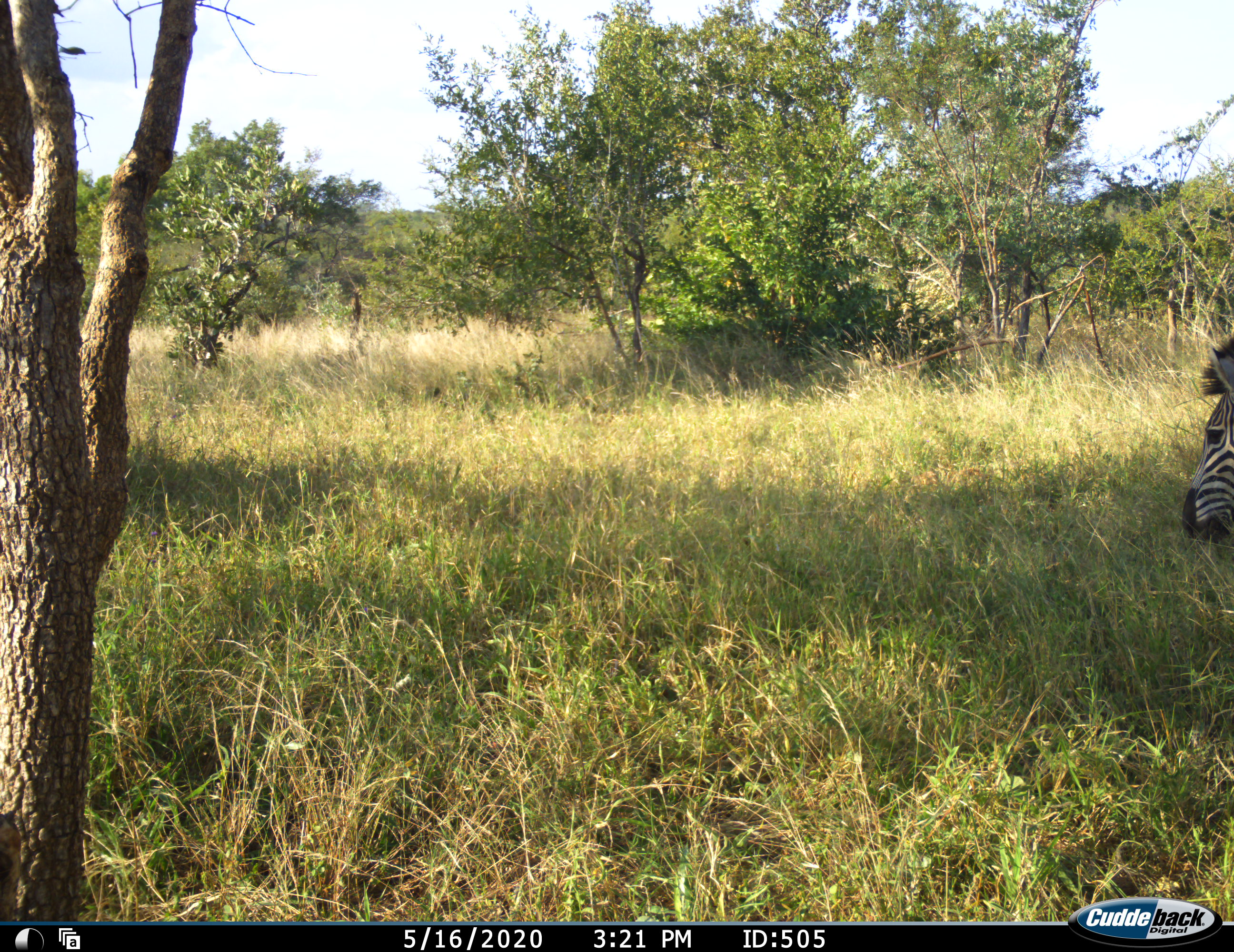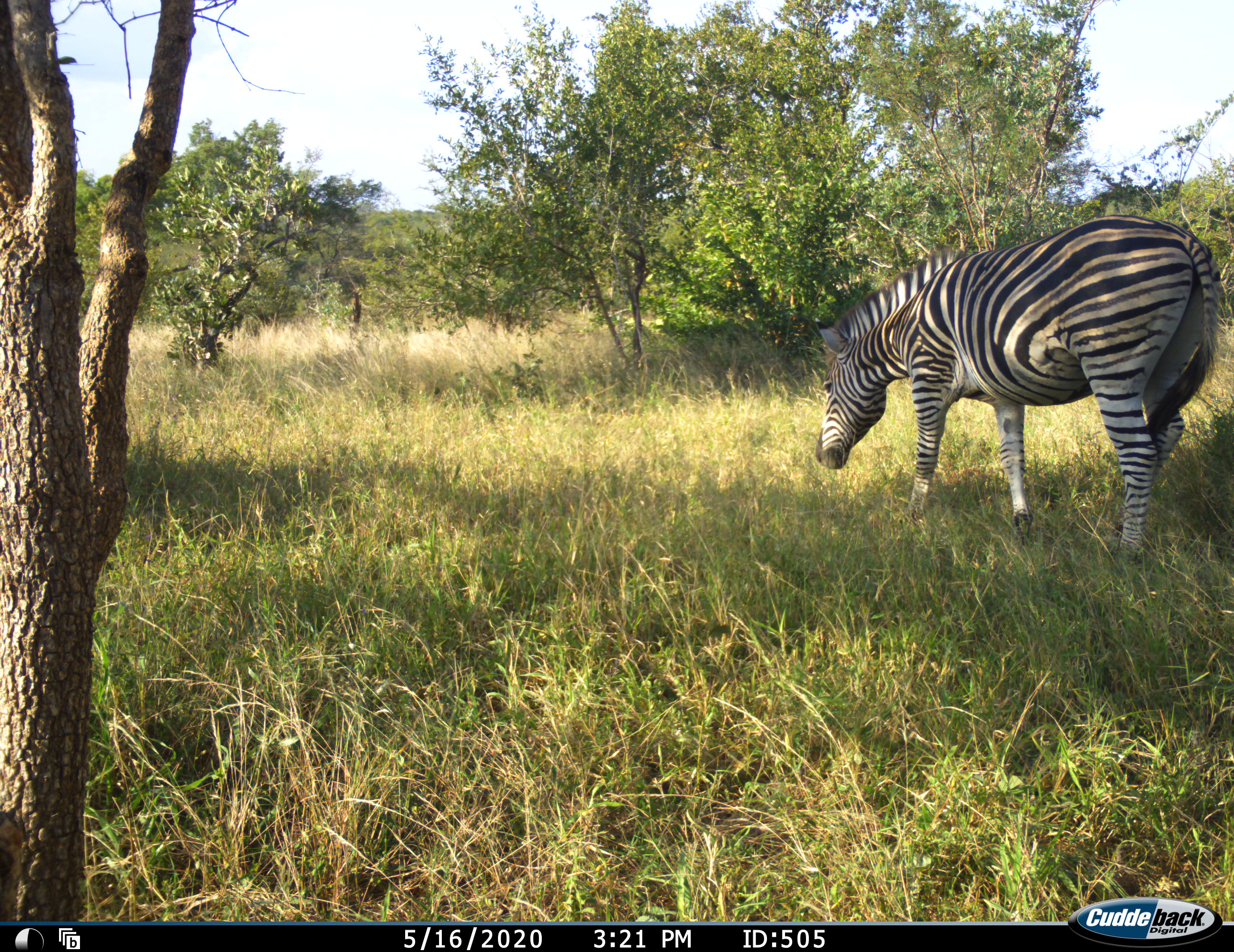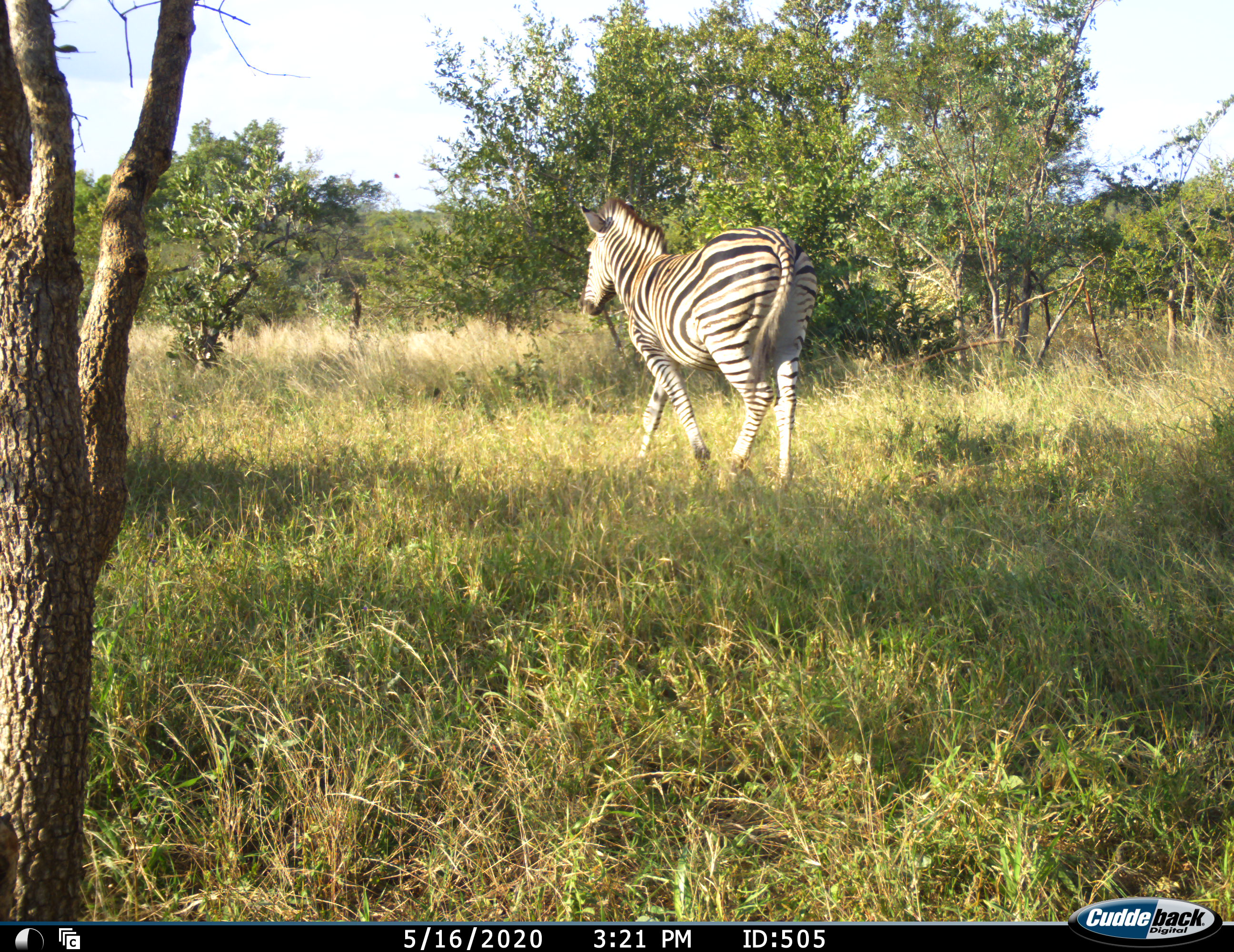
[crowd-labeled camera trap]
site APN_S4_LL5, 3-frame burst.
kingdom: Animalia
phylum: Chordata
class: Mammalia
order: Perissodactyla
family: Equidae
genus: Equus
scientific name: Equus quagga burchellii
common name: burchell's zebra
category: zebraburchells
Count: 1.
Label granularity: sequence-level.